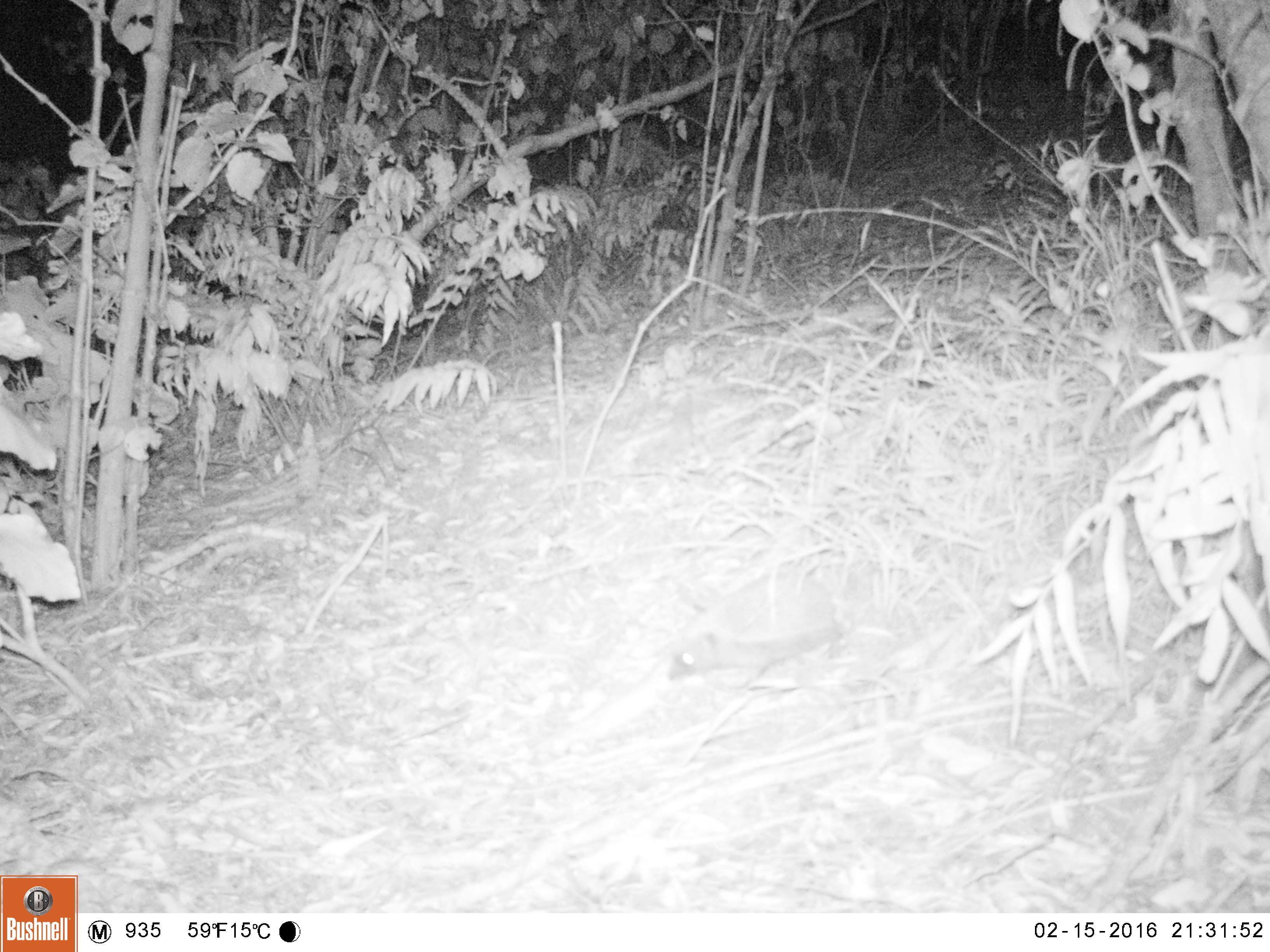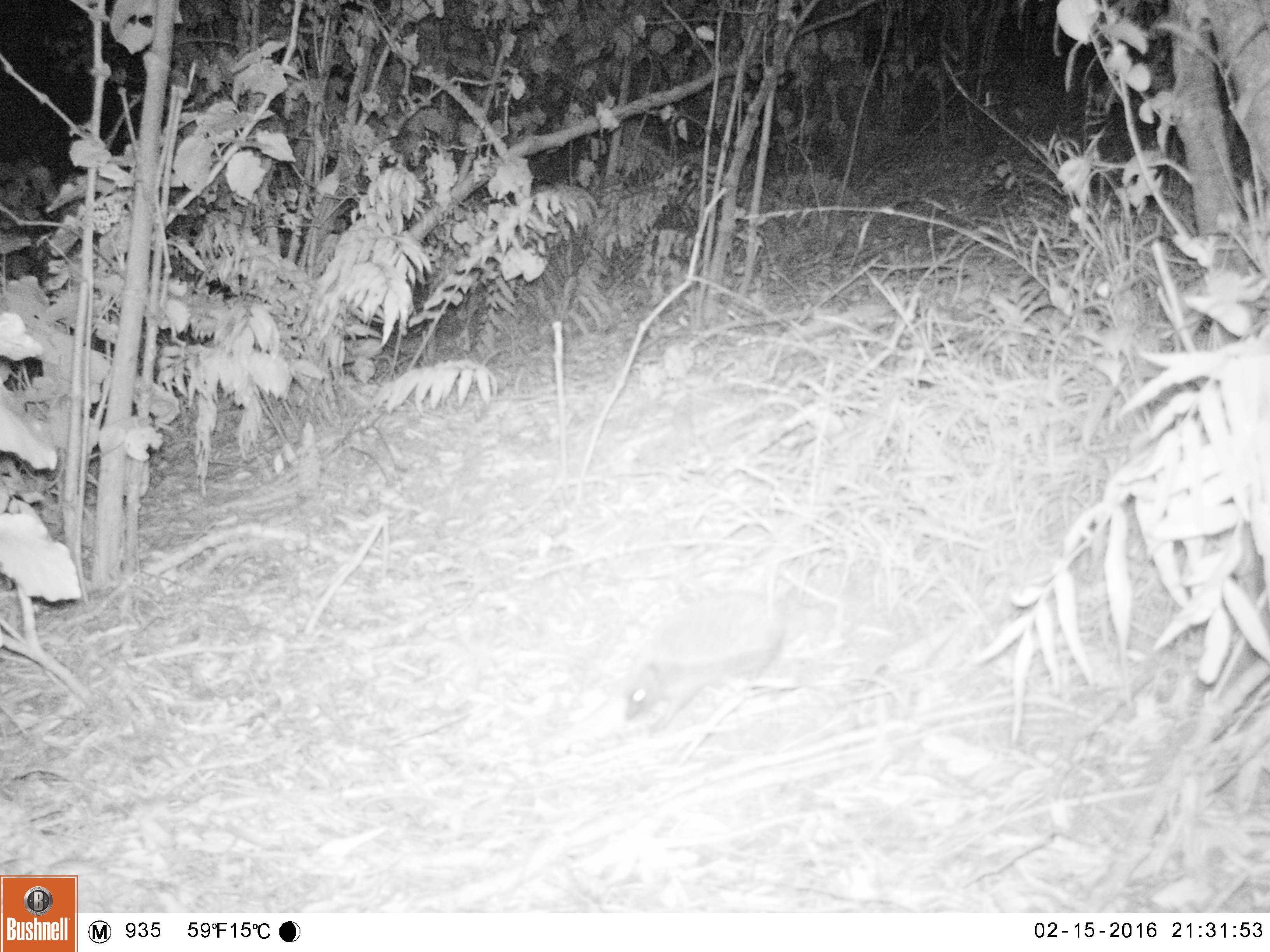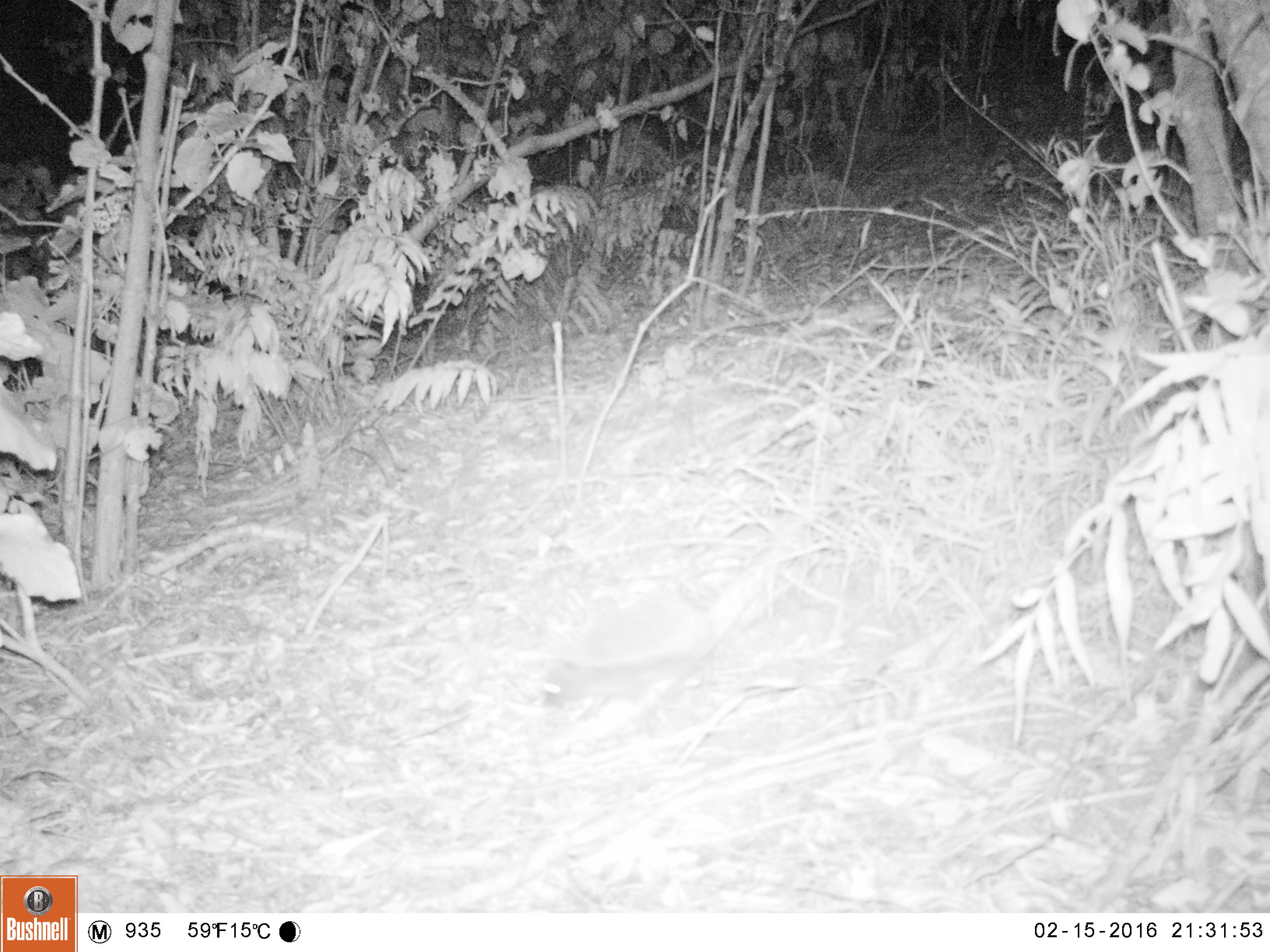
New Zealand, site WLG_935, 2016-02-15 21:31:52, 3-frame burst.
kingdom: Animalia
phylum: Chordata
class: Mammalia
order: Eulipotyphla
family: Erinaceidae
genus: Erinaceus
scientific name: Erinaceus europaeus europaeus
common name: european hedgehog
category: hedgehog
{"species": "hedgehog (european hedgehog) (Erinaceus europaeus europaeus)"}